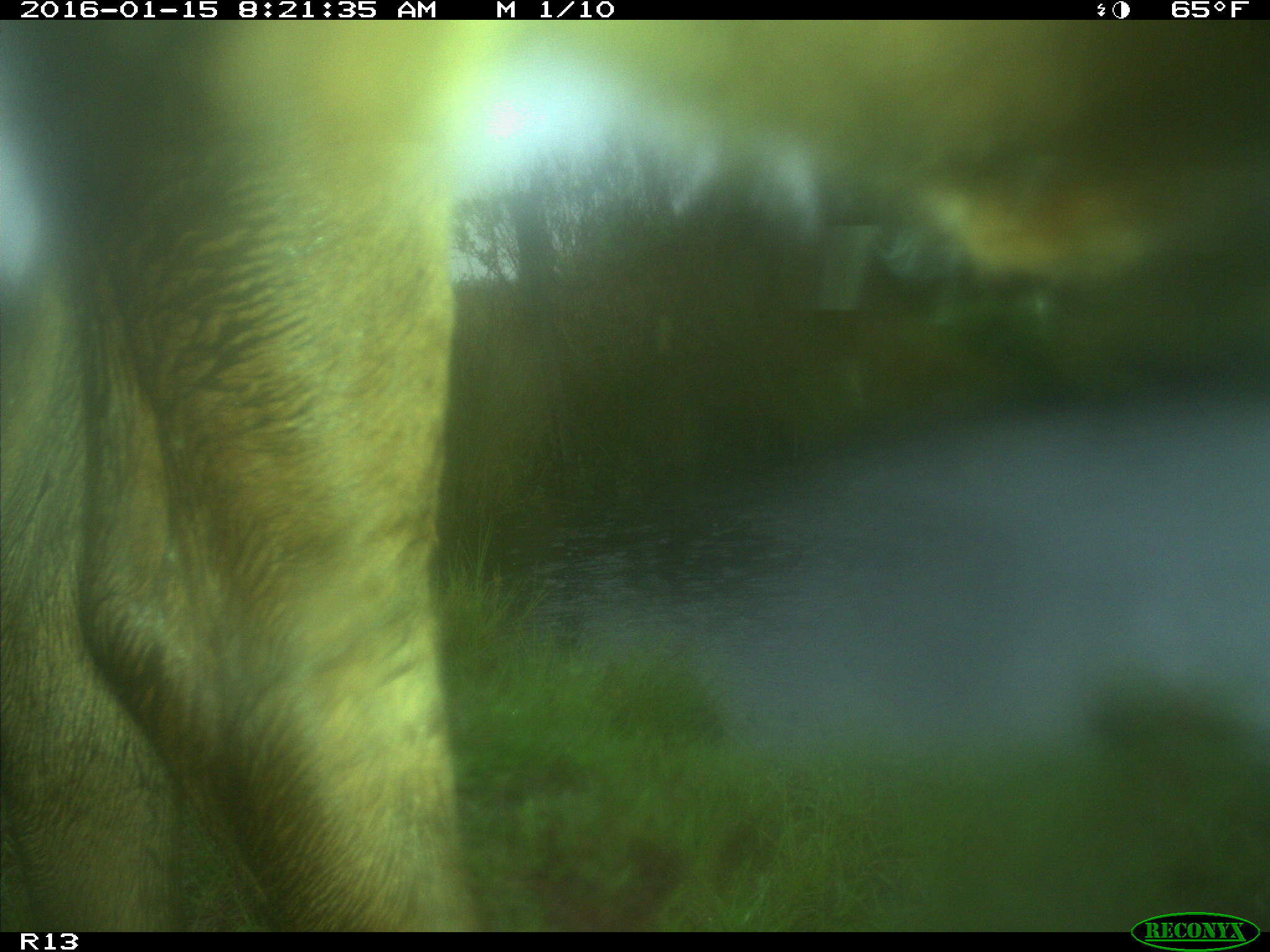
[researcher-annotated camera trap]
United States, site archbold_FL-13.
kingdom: Animalia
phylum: Chordata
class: Mammalia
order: Artiodactyla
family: Bovidae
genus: Bos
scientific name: Bos taurus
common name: domestic cow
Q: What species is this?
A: Bos taurus (domestic cow).